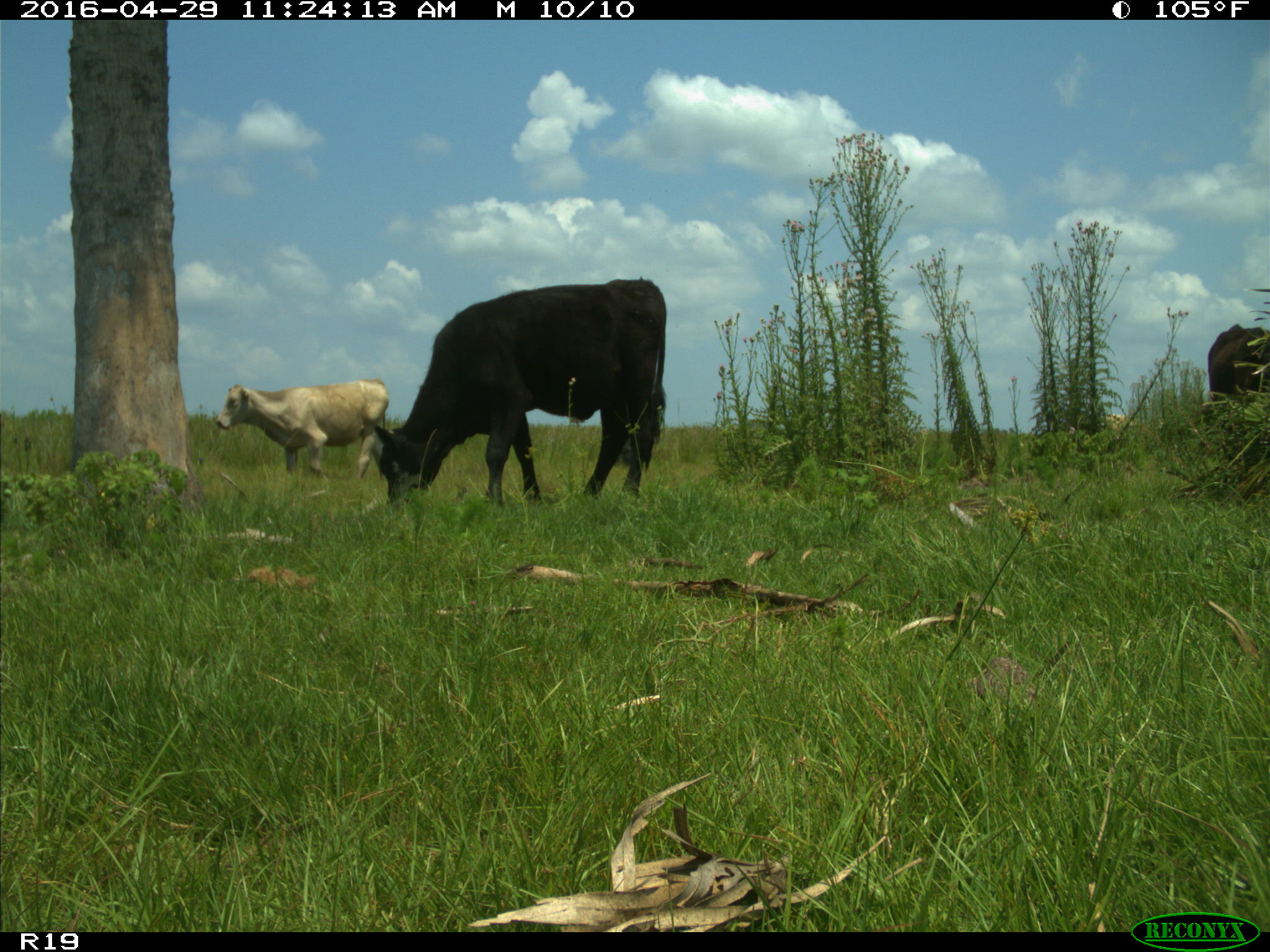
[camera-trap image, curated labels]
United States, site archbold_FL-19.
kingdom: Animalia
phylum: Chordata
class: Mammalia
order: Artiodactyla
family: Bovidae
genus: Bos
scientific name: Bos taurus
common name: domestic cow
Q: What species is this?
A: Bos taurus (domestic cow).